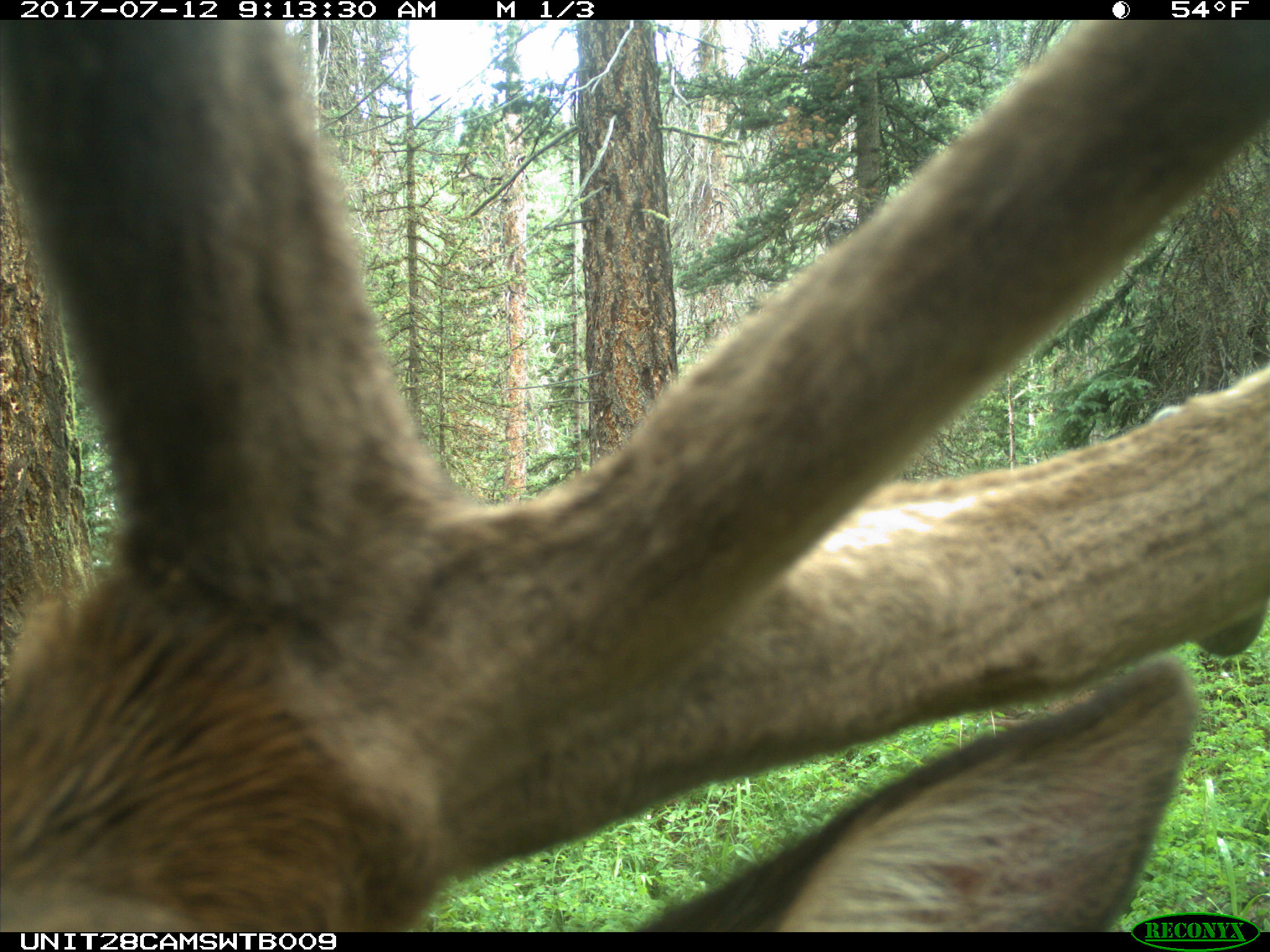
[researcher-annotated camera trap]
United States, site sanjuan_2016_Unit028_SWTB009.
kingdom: Animalia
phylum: Chordata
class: Mammalia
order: Artiodactyla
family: Cervidae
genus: Cervus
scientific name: Cervus elaphus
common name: red deer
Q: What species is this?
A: Cervus elaphus (red deer).